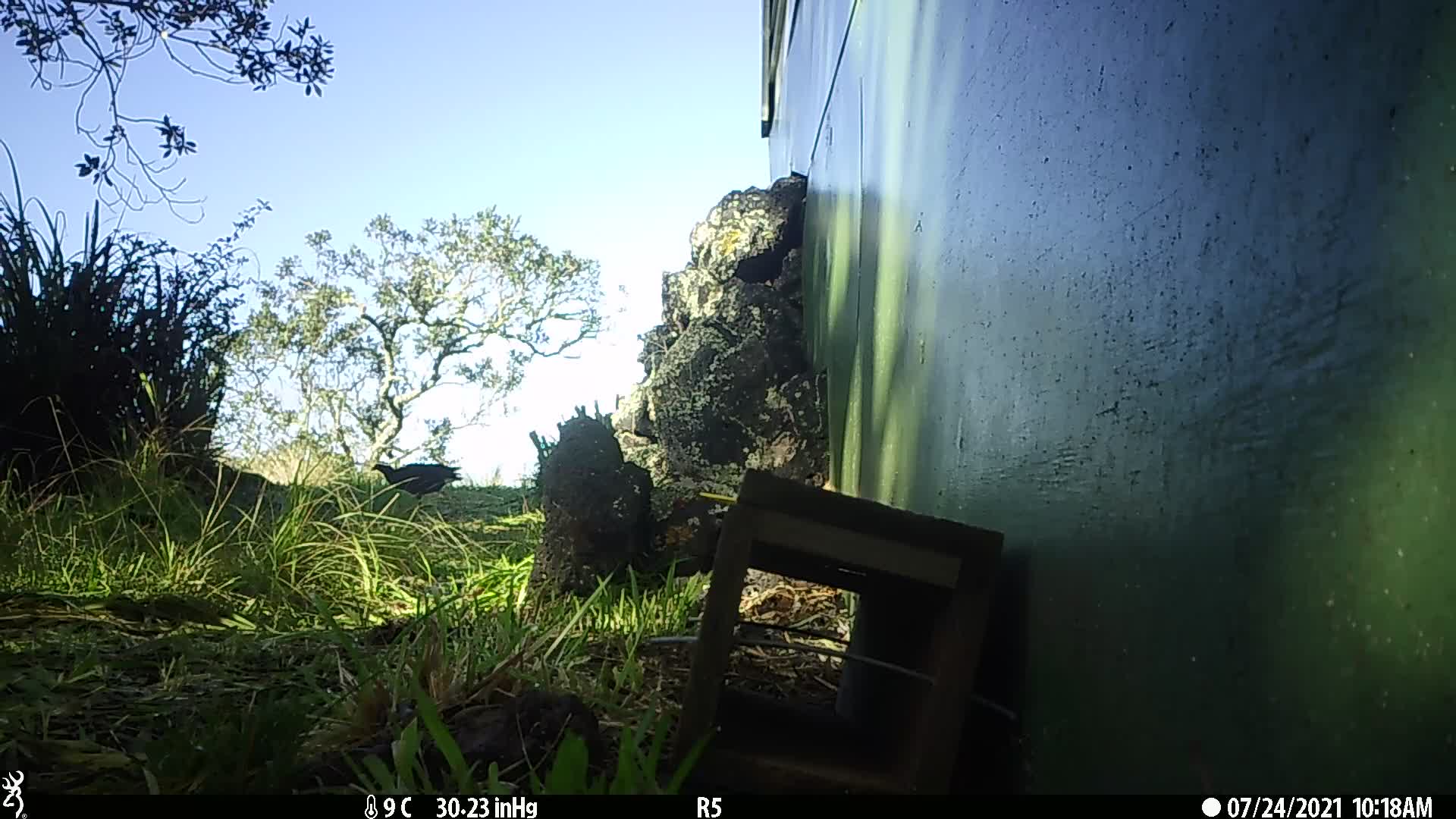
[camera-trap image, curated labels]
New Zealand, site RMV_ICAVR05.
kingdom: Animalia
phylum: Chordata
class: Aves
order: Gruiformes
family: Rallidae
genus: Porphyrio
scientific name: Porphyrio melanotus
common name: australasian swamphen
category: pukeko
Pukeko (australasian swamphen) (Porphyrio melanotus).